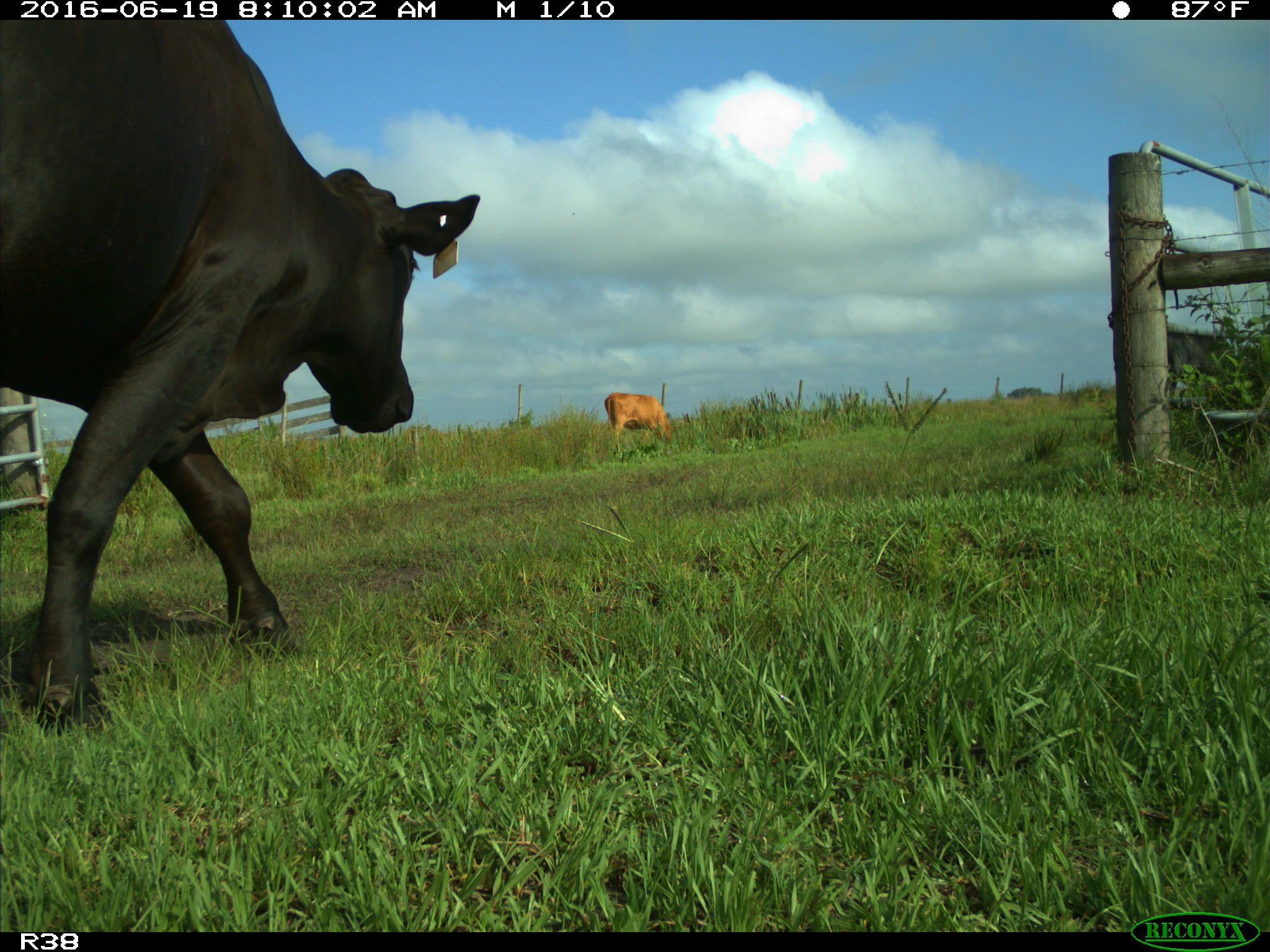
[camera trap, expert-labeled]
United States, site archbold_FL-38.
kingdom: Animalia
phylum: Chordata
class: Mammalia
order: Artiodactyla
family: Bovidae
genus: Bos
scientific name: Bos taurus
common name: domestic cow